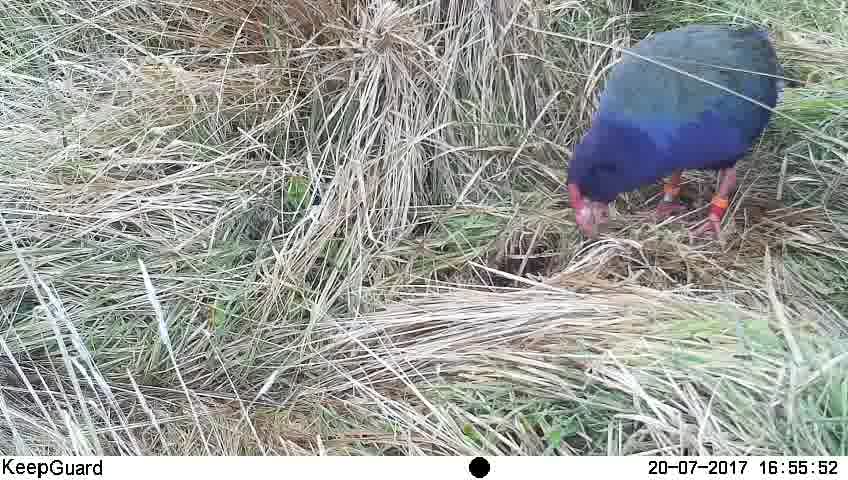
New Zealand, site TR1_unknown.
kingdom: Animalia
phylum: Chordata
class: Aves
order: Gruiformes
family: Rallidae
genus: Porphyrio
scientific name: Porphyrio mantelli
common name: takahe